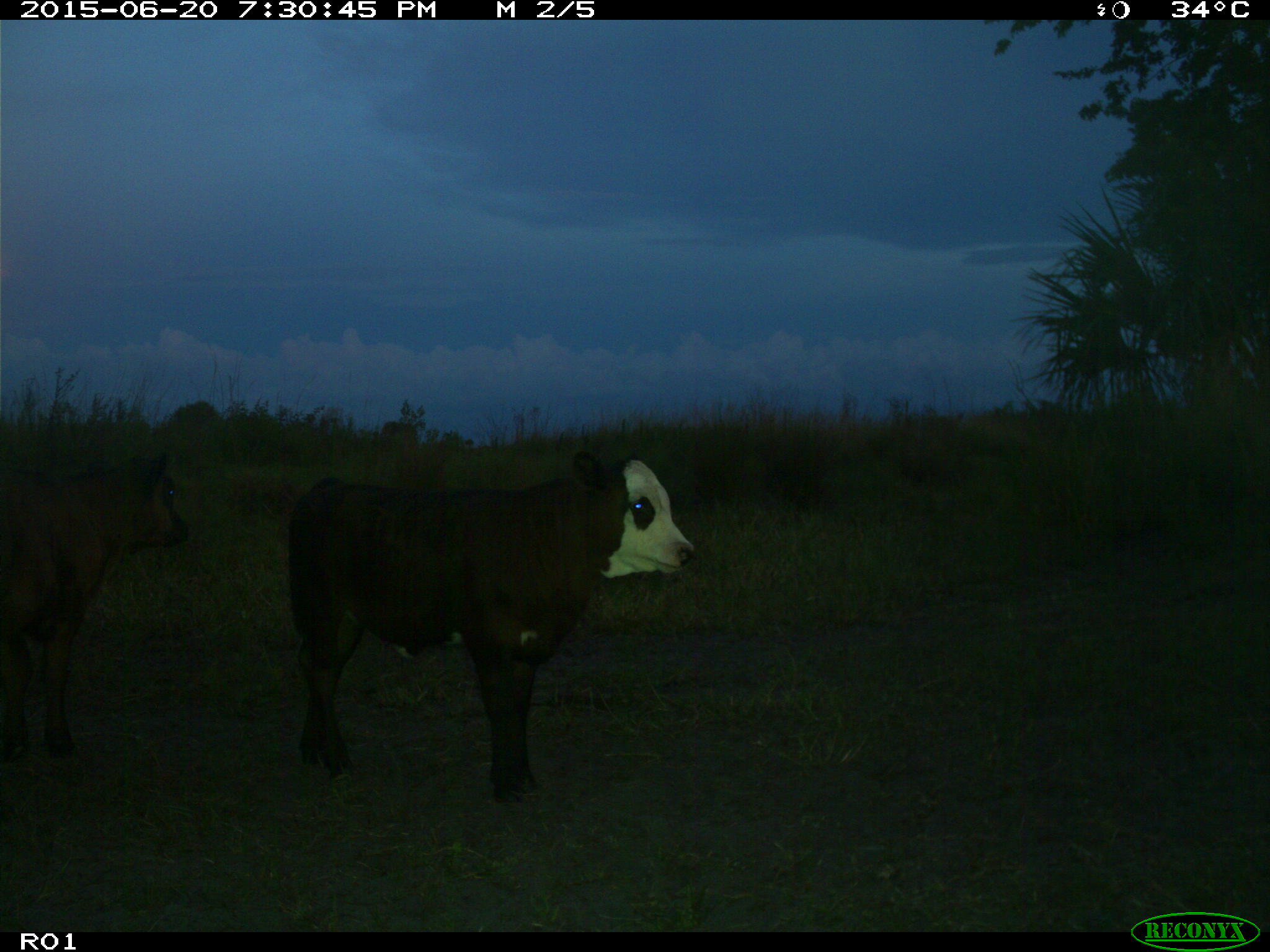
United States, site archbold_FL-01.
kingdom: Animalia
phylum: Chordata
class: Mammalia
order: Artiodactyla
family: Bovidae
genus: Bos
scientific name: Bos taurus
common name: domestic cow